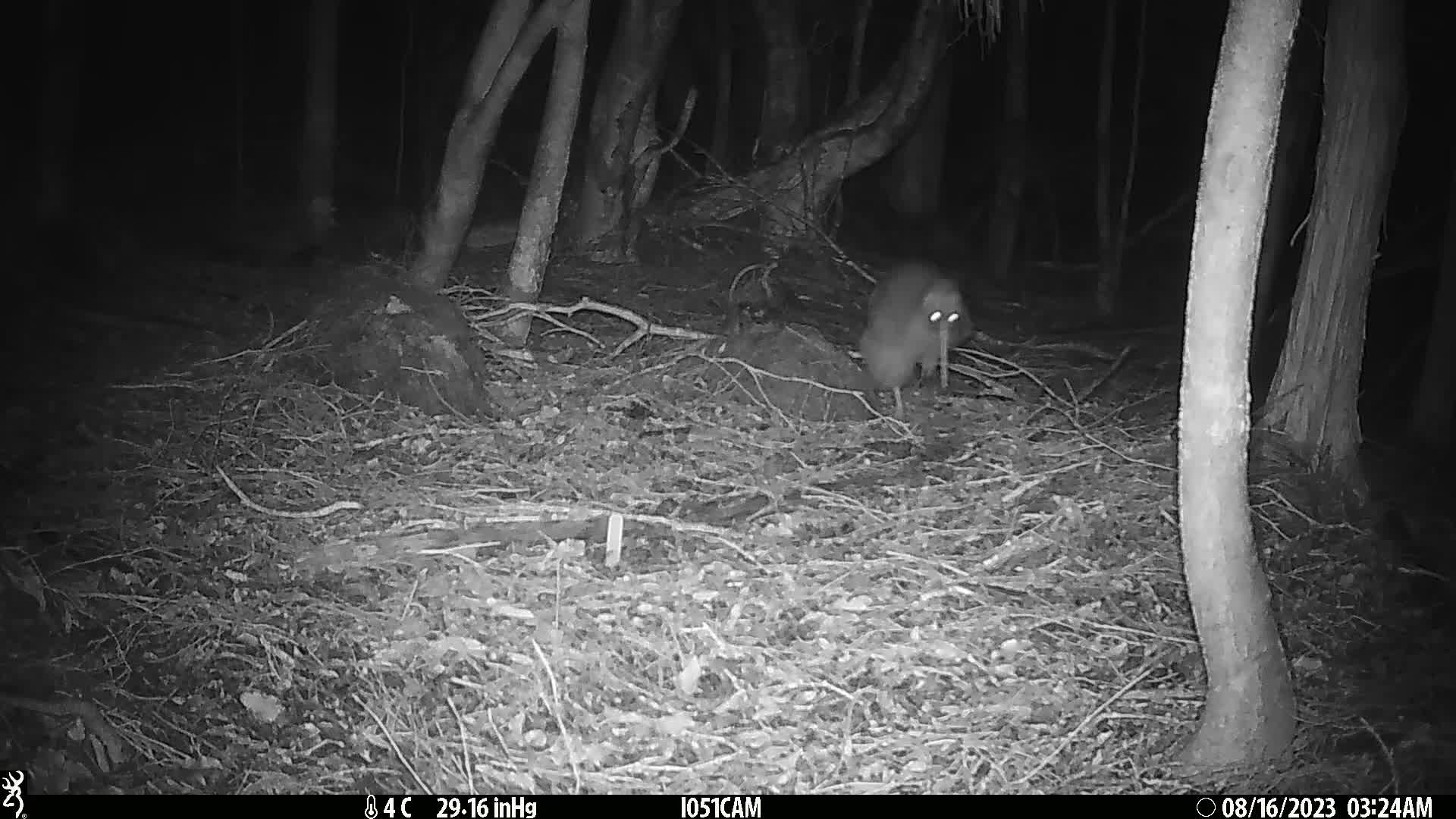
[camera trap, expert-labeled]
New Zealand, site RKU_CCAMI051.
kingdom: Animalia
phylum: Chordata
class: Aves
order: Apterygiformes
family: Apterygidae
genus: Apteryx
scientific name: Apteryx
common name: kiwi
Kiwi (Apteryx).